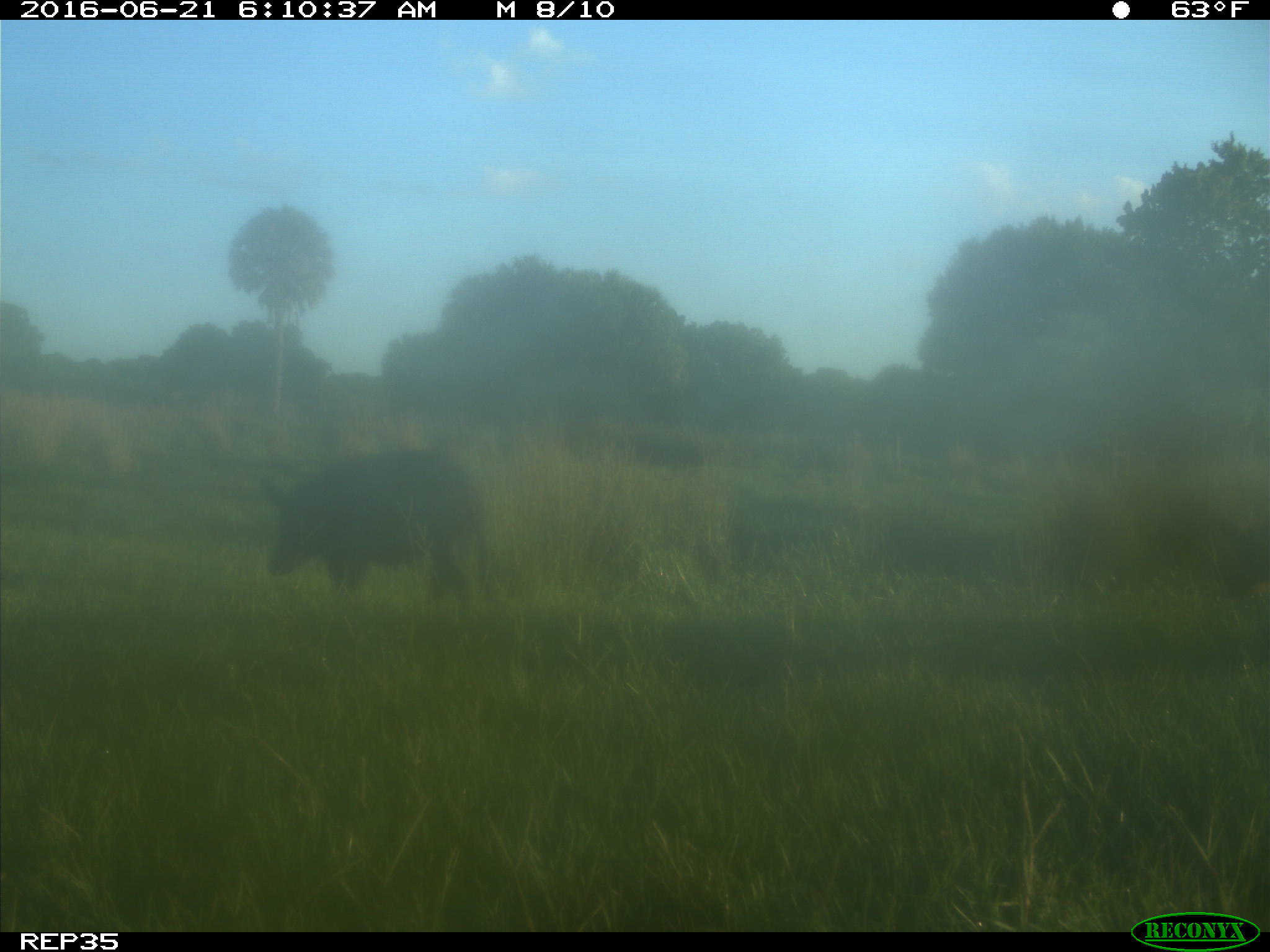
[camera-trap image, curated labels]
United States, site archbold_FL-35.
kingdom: Animalia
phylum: Chordata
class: Mammalia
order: Artiodactyla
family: Suidae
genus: Sus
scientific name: Sus scrofa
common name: wild boar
Sus scrofa (wild boar).